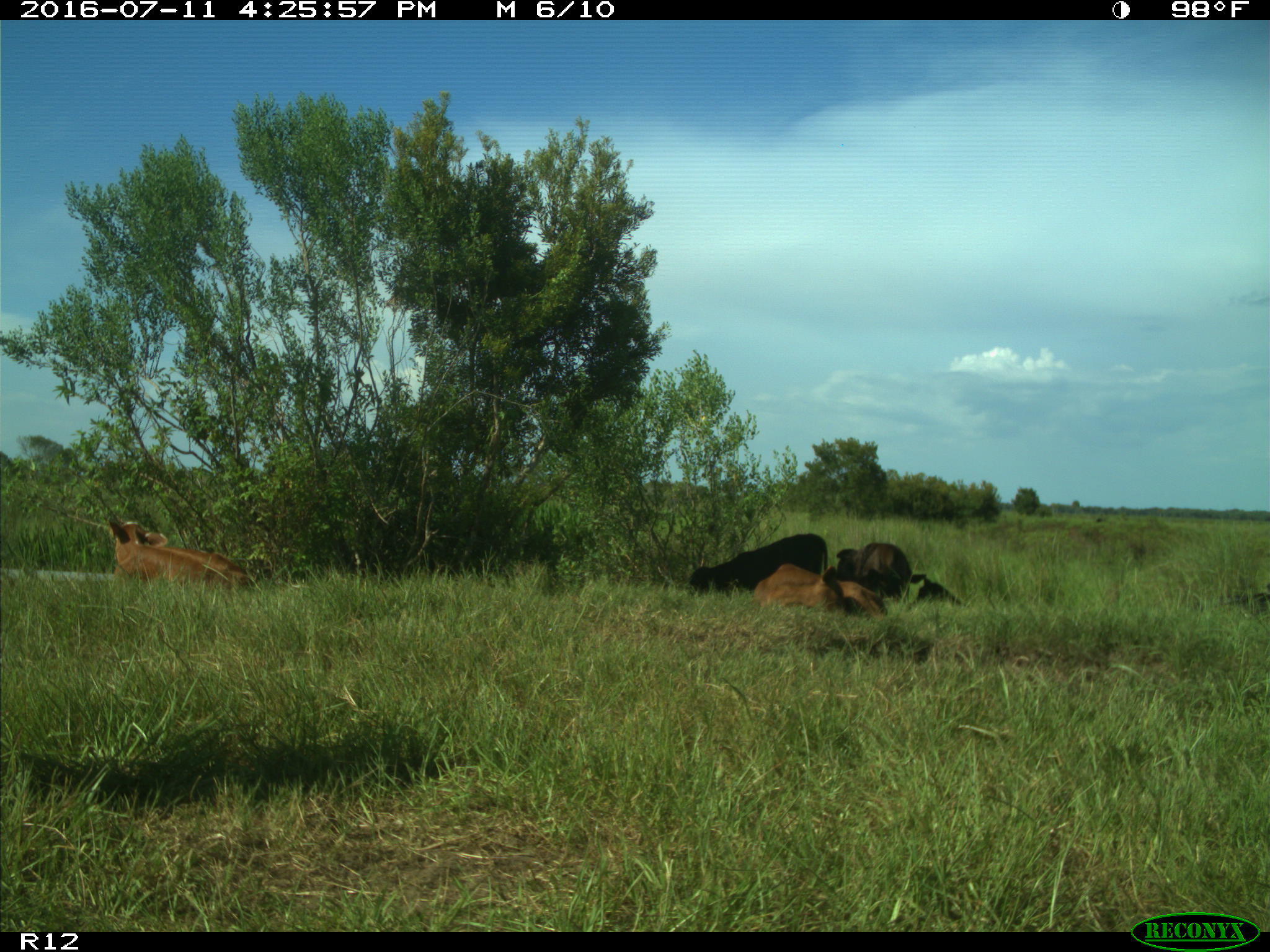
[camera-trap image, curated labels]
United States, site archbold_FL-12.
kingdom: Animalia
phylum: Chordata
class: Mammalia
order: Artiodactyla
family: Bovidae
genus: Bos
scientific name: Bos taurus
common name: domestic cow